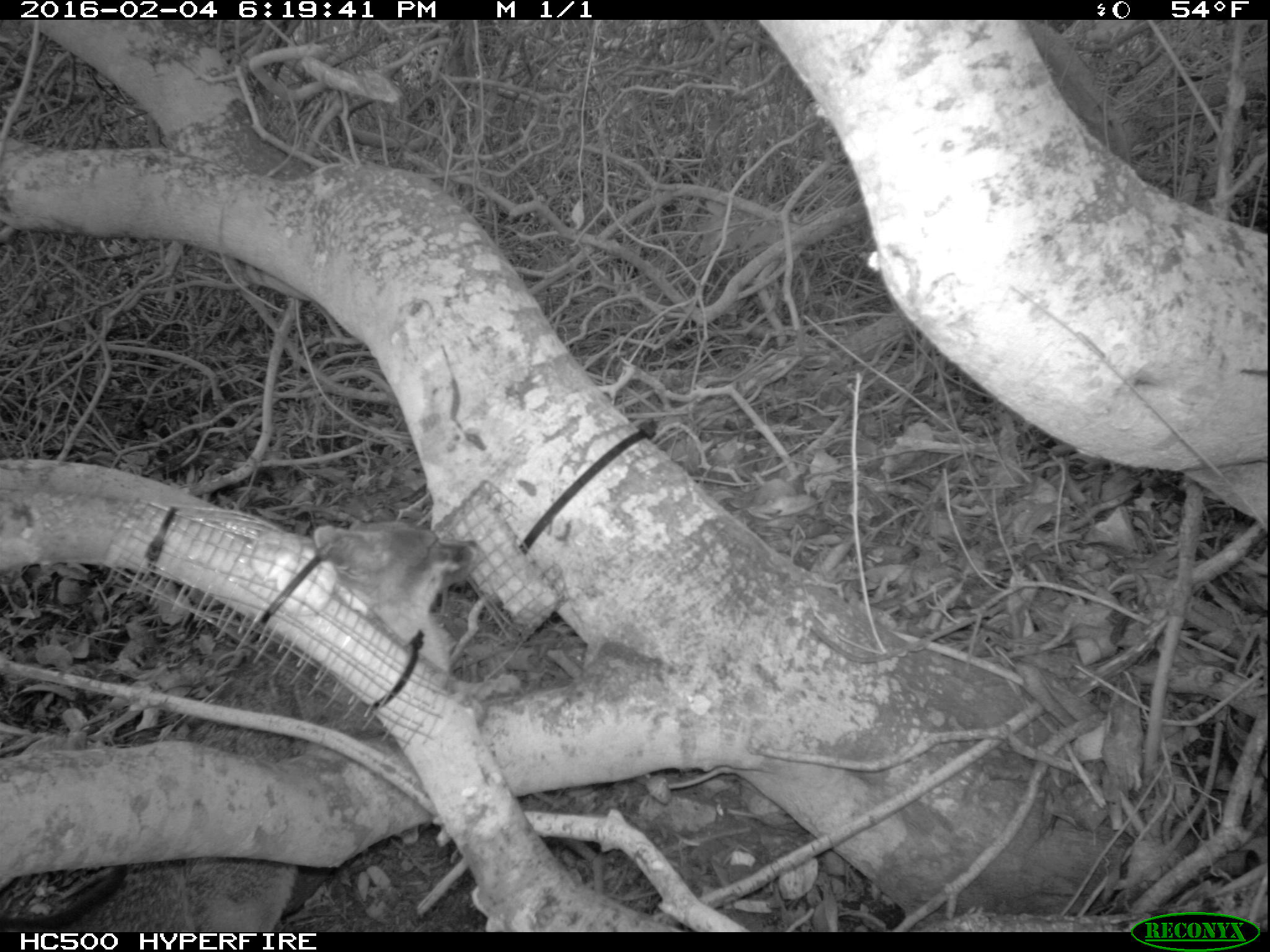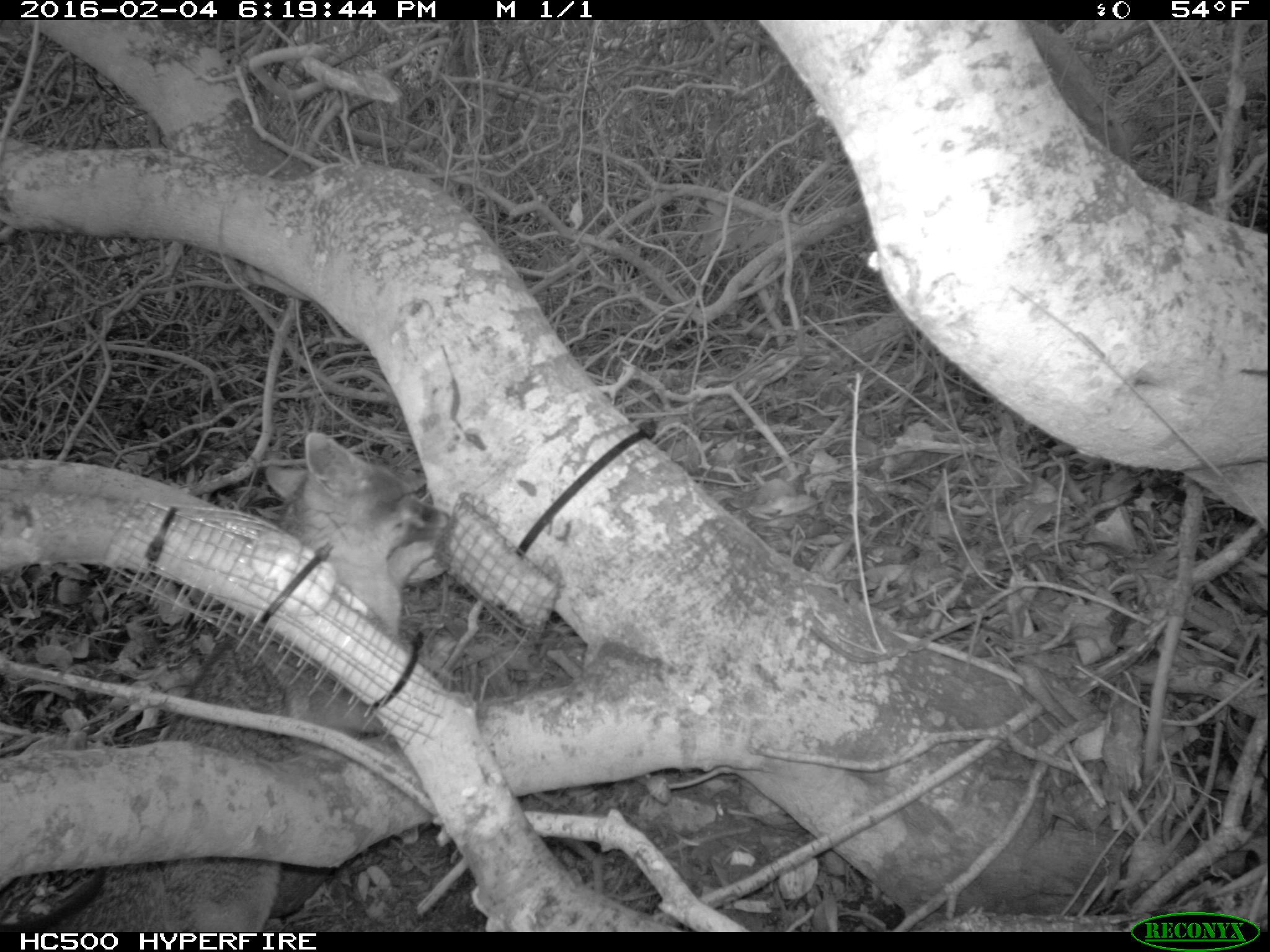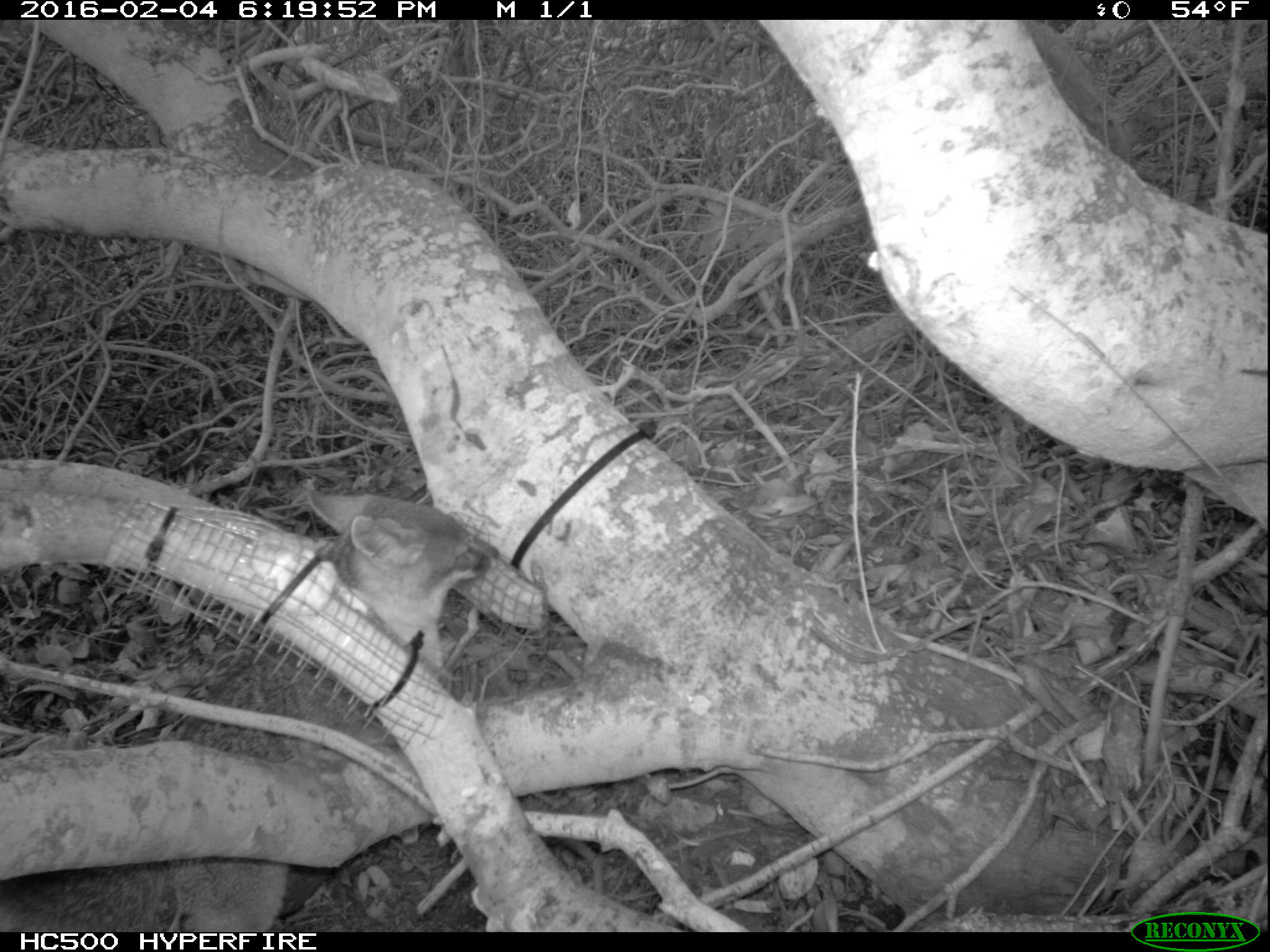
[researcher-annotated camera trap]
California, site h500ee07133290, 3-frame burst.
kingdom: Animalia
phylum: Chordata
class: Mammalia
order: Carnivora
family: Canidae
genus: Urocyon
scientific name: Urocyon littoralis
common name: island fox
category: fox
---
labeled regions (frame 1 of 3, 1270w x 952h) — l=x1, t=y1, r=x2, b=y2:
fox: l=0, t=522, r=476, b=932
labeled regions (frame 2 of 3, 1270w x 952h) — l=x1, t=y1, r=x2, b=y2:
fox: l=9, t=430, r=451, b=933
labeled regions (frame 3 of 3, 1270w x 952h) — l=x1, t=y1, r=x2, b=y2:
fox: l=0, t=482, r=492, b=929